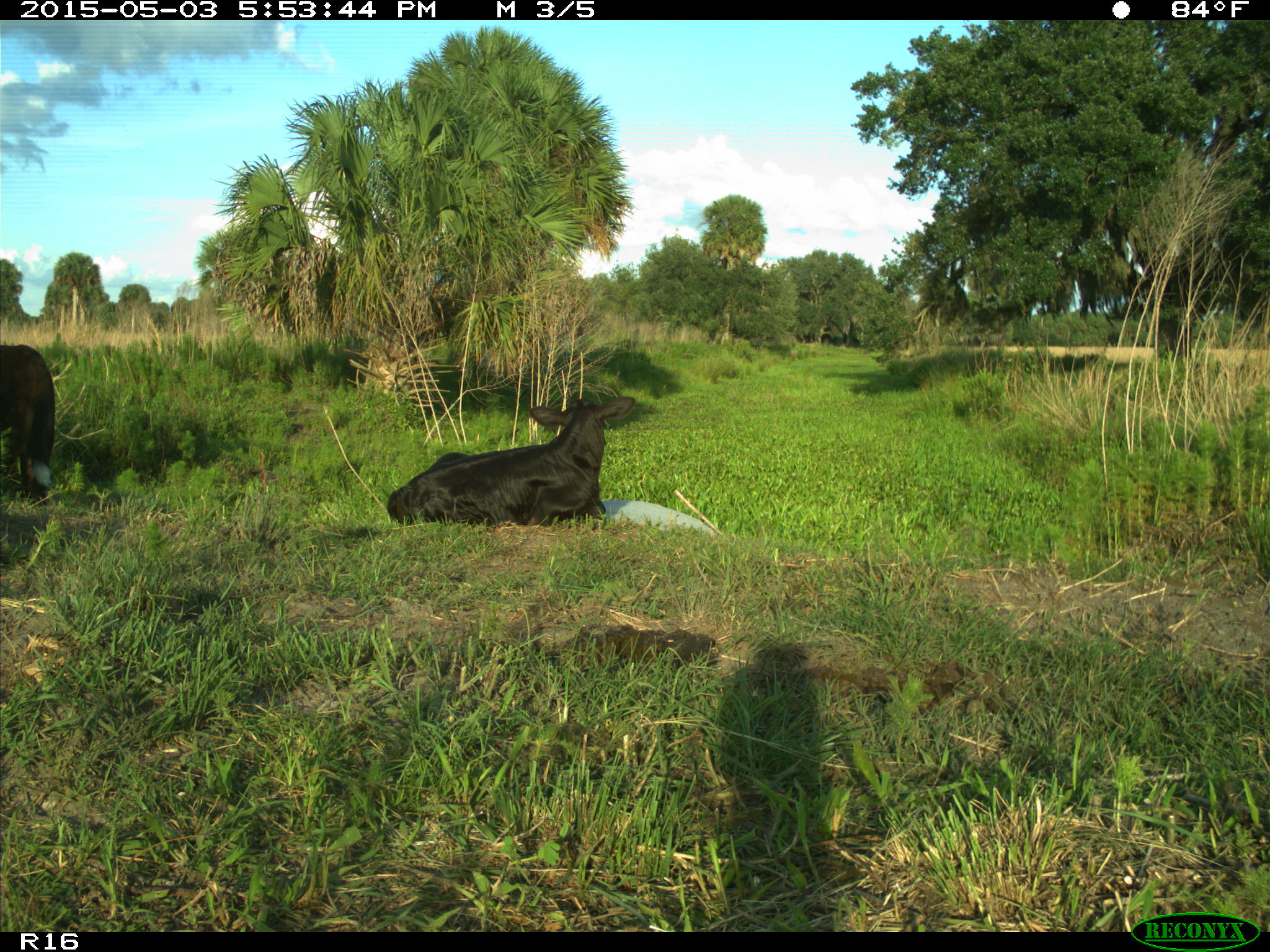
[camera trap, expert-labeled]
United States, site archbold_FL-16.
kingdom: Animalia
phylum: Chordata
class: Mammalia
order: Artiodactyla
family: Bovidae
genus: Bos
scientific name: Bos taurus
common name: domestic cow